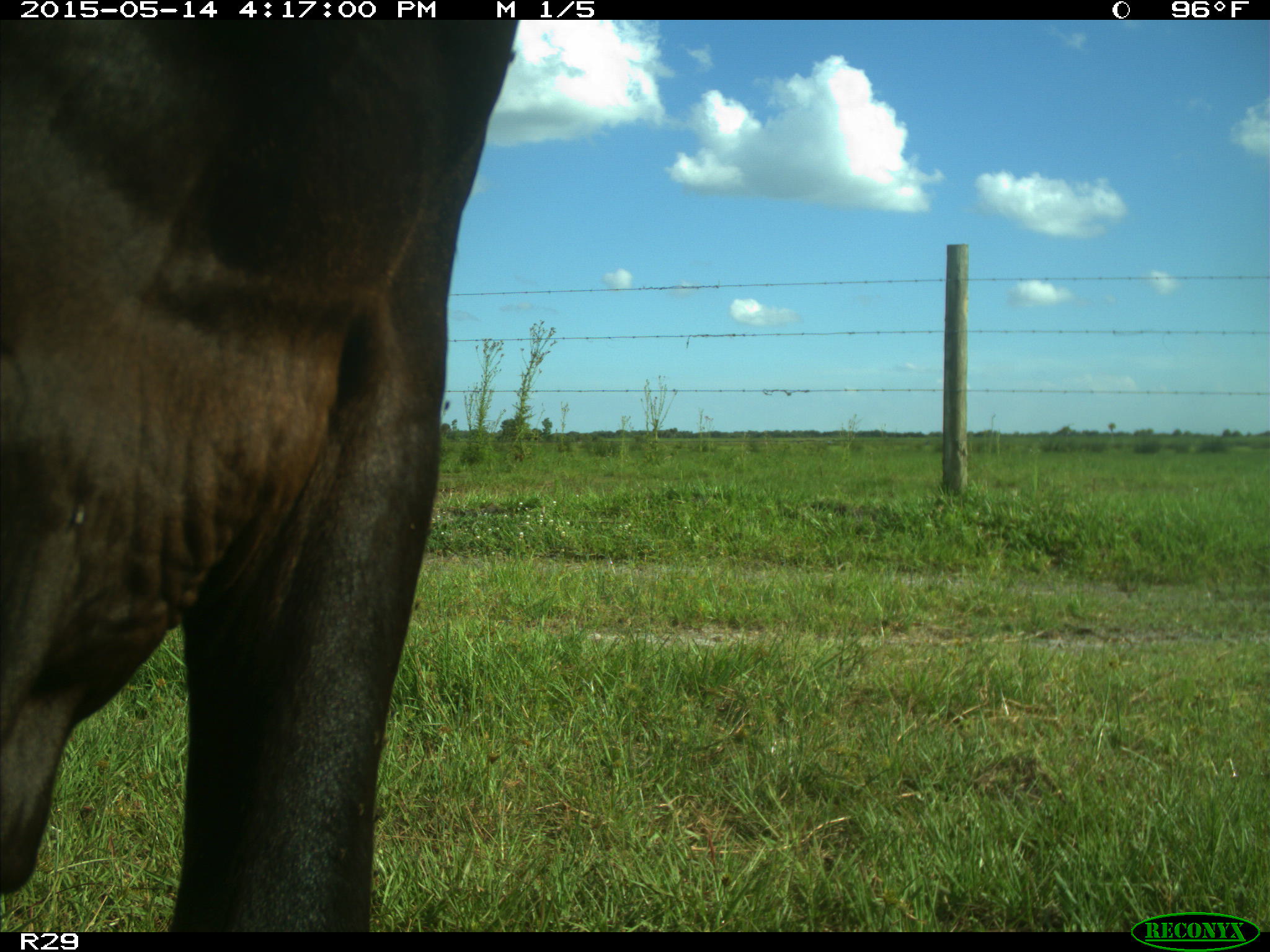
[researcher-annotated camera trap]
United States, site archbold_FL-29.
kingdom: Animalia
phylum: Chordata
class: Mammalia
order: Artiodactyla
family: Bovidae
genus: Bos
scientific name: Bos taurus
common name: domestic cow